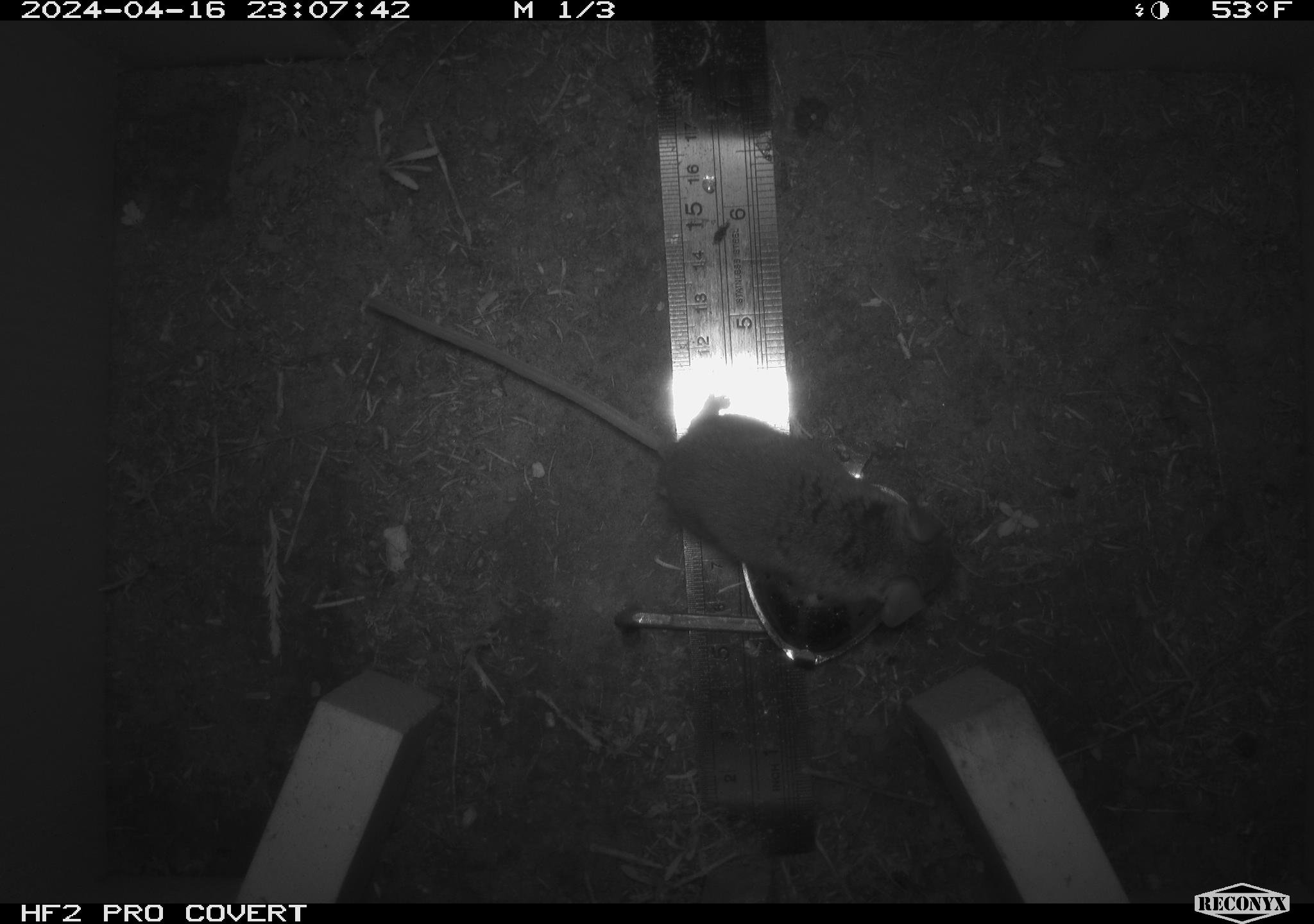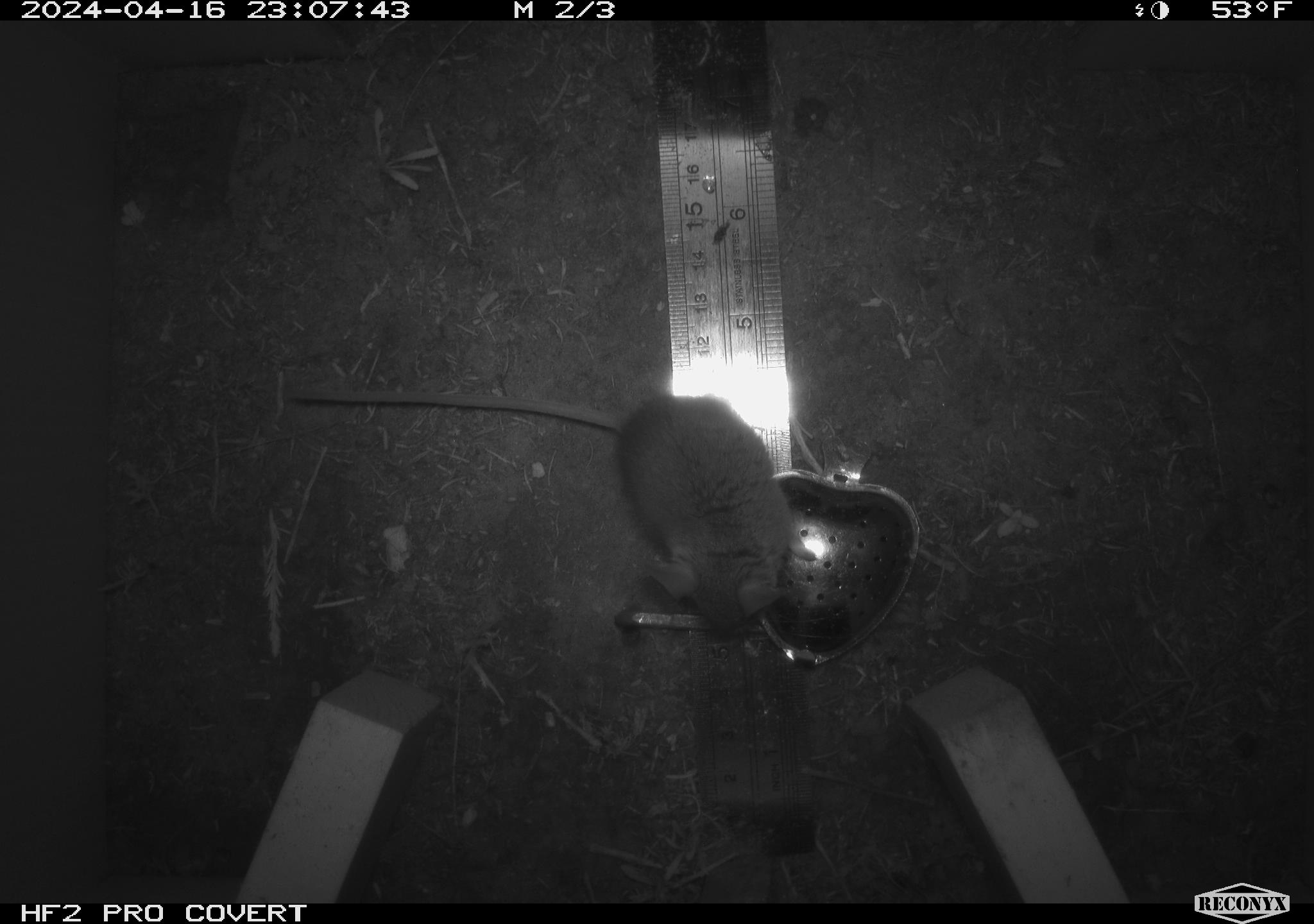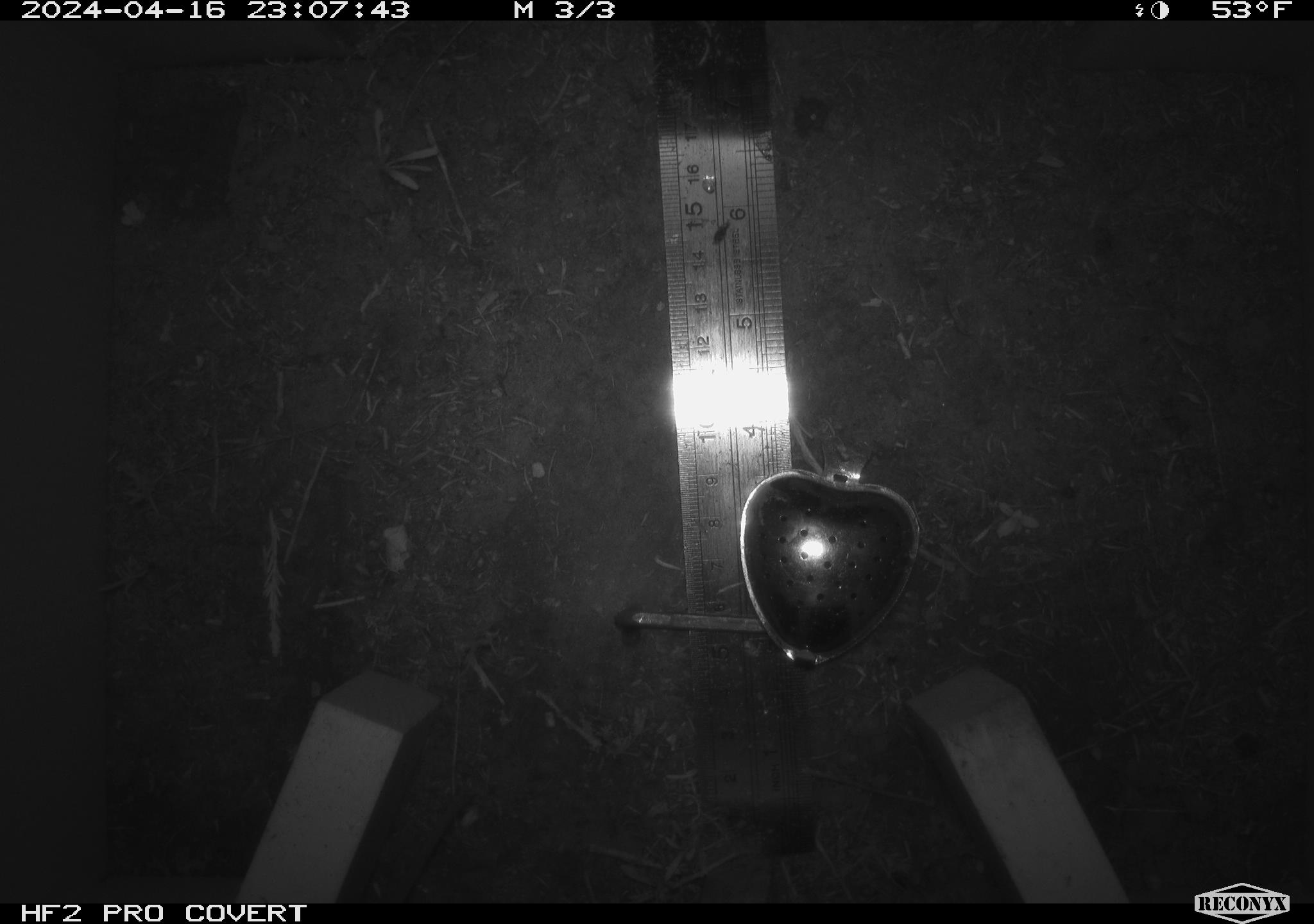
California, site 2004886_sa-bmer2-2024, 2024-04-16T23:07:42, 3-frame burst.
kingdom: Animalia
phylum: Chordata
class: Mammalia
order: Rodentia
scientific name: Rodentia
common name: mouse species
Mouse species (Rodentia).